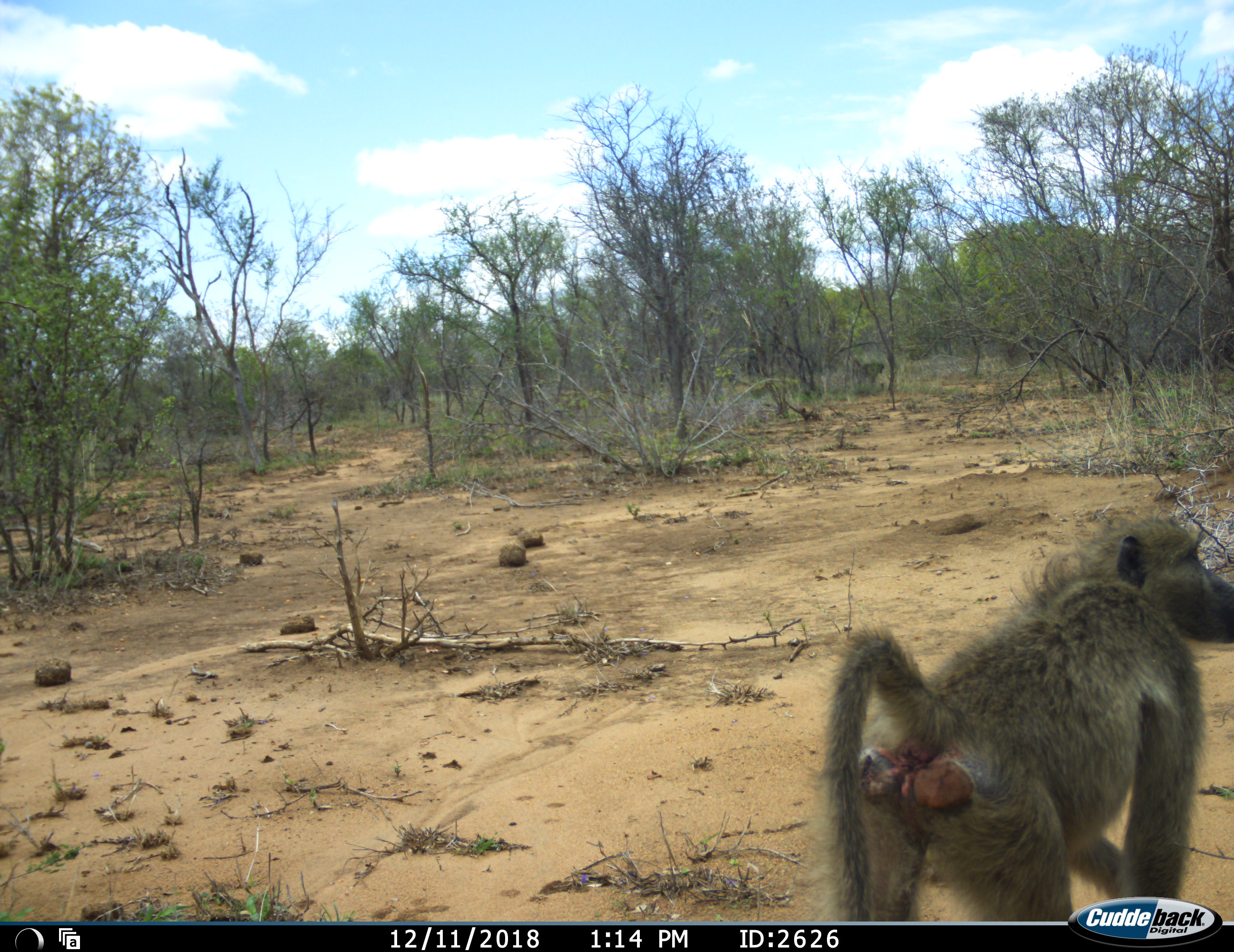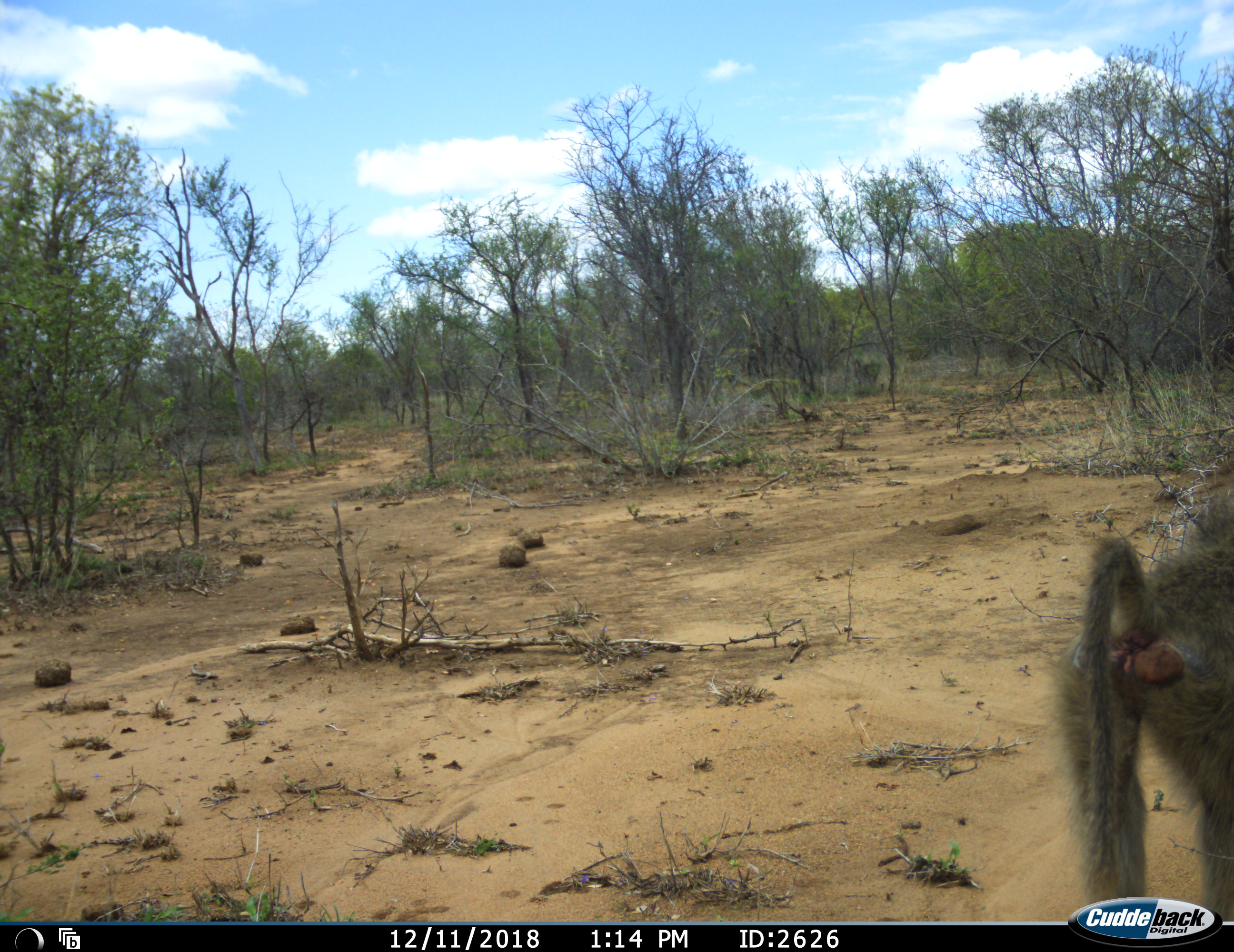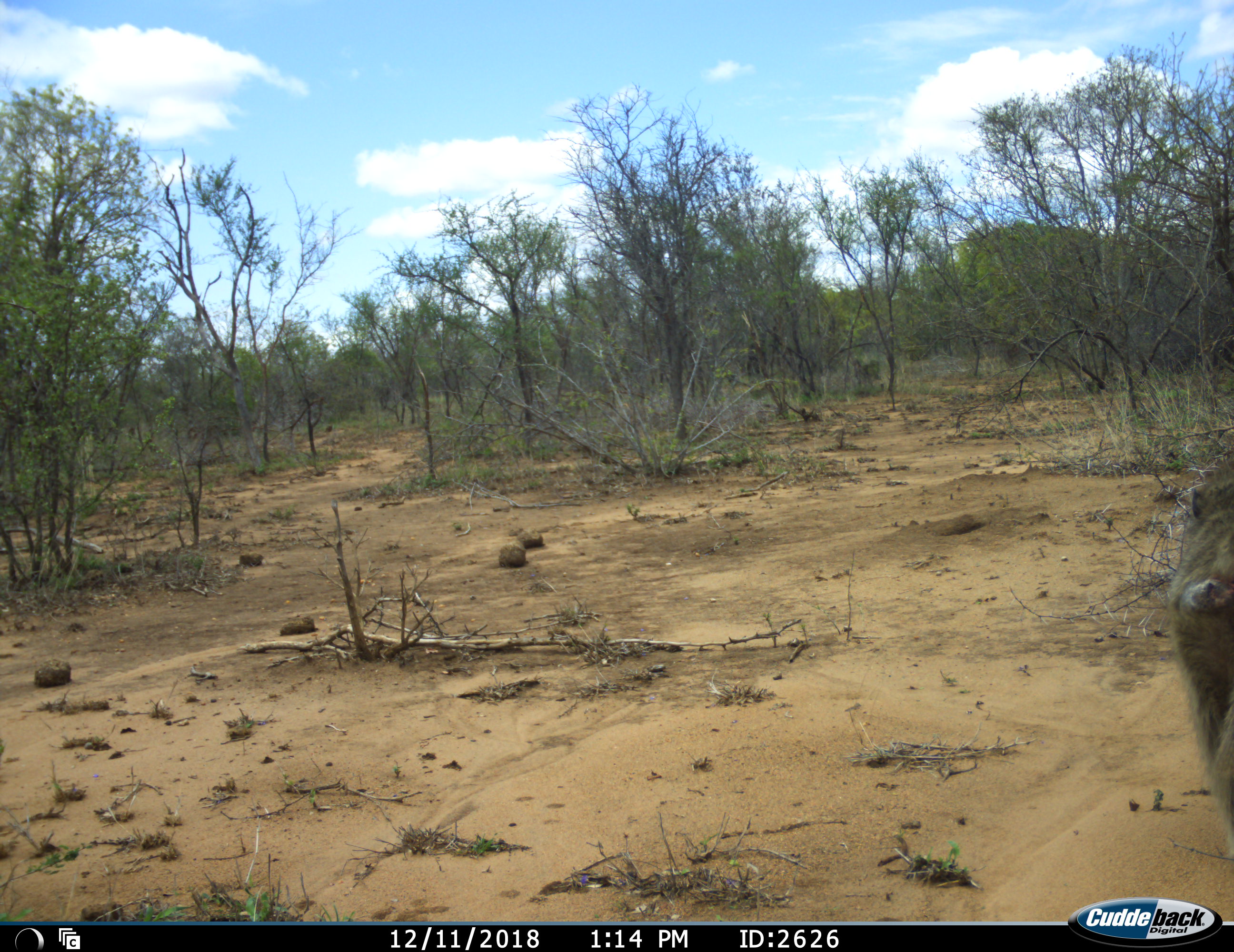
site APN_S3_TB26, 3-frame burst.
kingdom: Animalia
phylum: Chordata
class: Mammalia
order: Primates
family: Cercopithecidae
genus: Papio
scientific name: Papio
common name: baboon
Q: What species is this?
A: Baboon (Papio).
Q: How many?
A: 1.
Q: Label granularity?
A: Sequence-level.